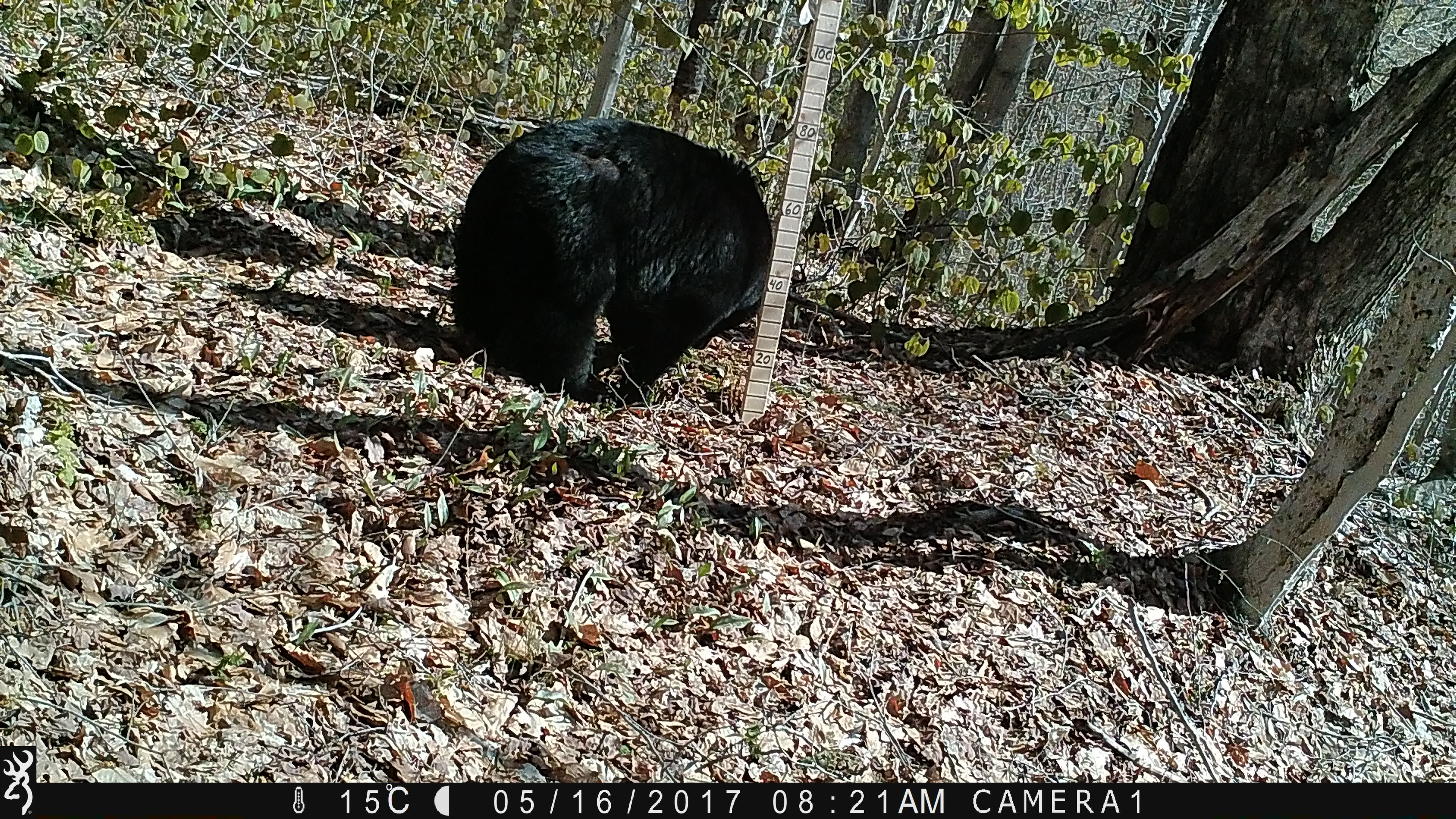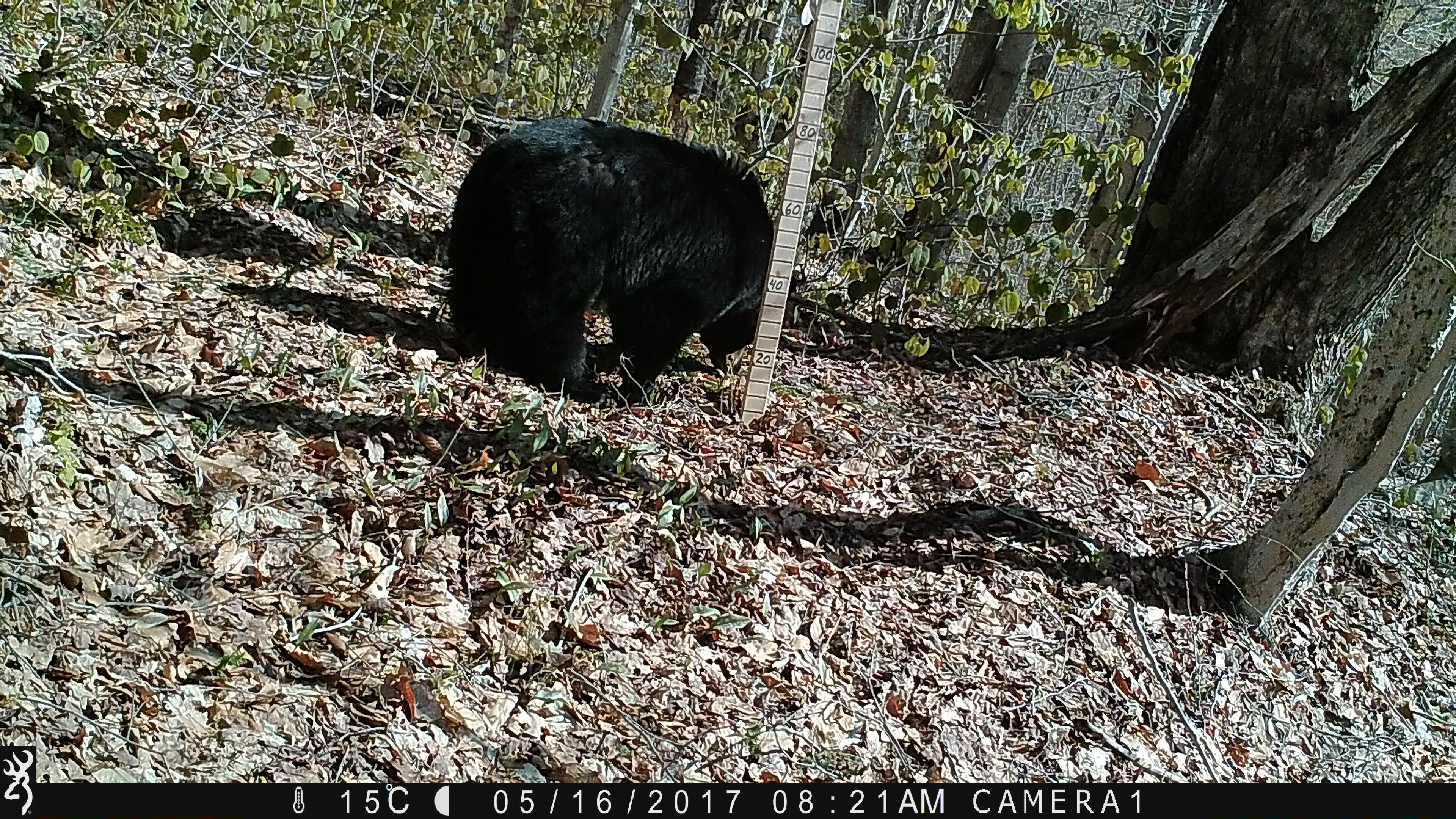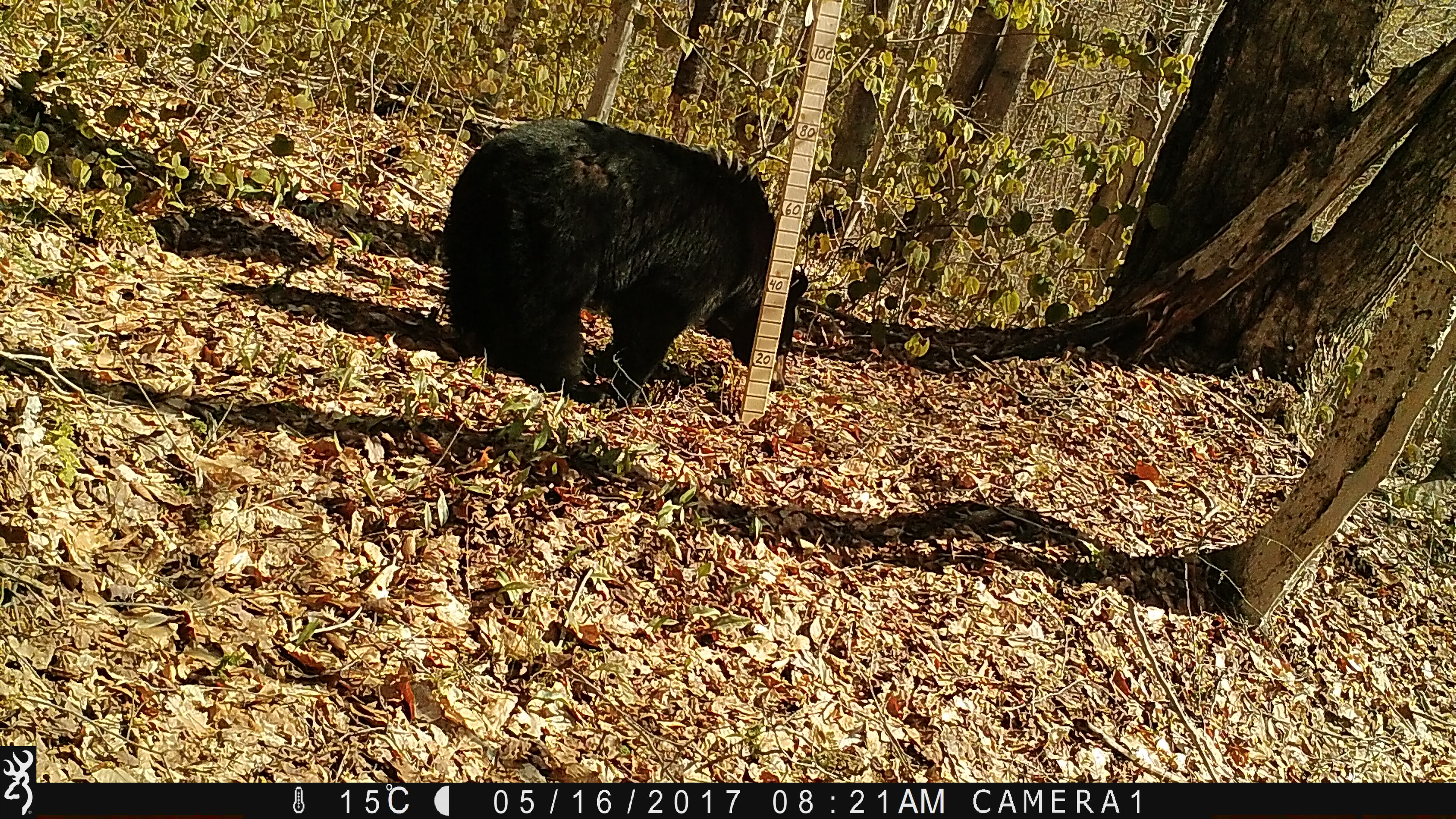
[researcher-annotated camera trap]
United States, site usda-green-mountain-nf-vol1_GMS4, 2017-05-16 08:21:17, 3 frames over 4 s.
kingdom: Animalia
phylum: Chordata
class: Mammalia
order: Carnivora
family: Ursidae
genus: Ursus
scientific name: Ursus americanus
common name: black bear